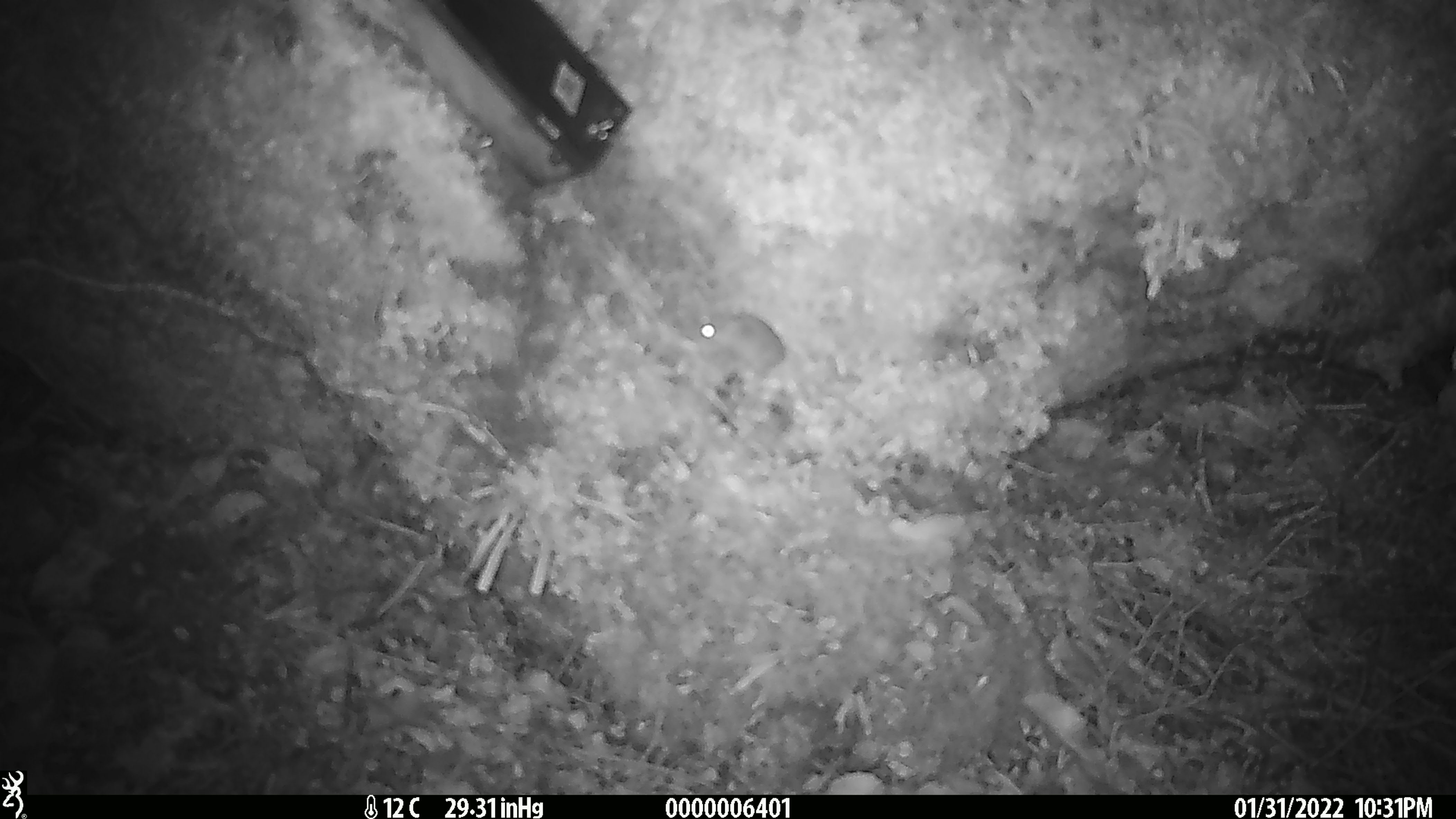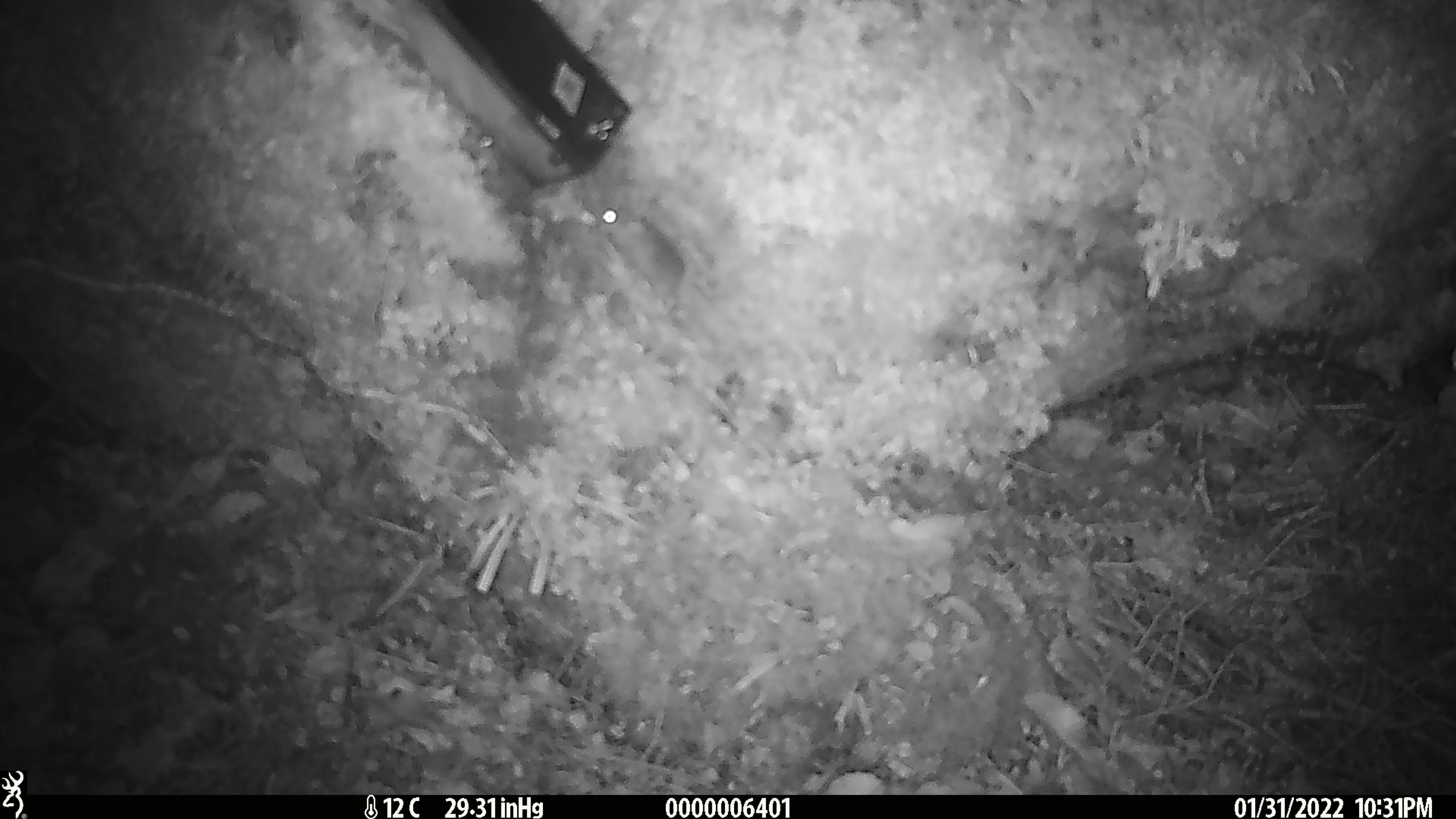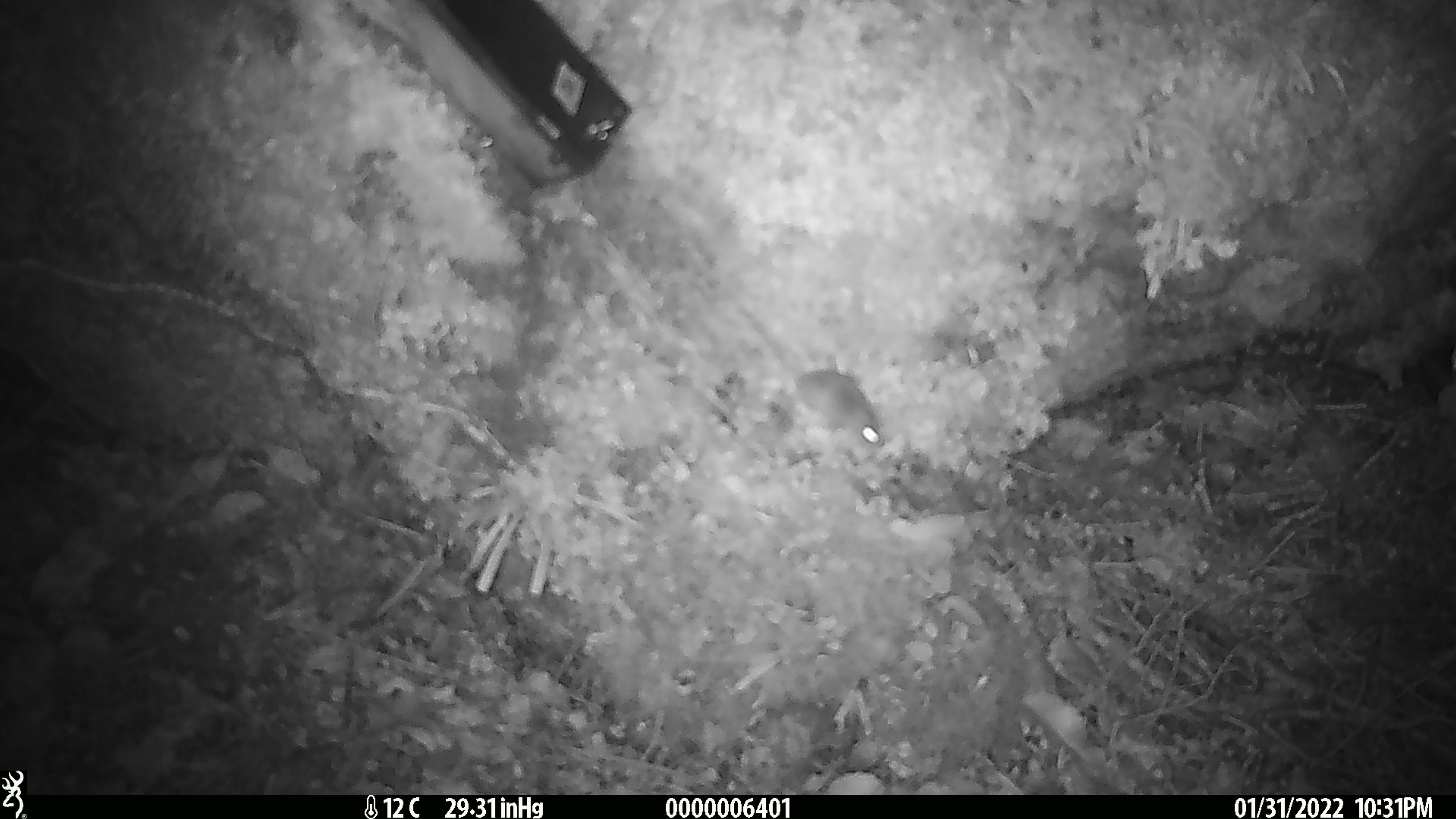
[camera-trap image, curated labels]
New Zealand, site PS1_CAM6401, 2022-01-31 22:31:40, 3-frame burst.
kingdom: Animalia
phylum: Chordata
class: Mammalia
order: Rodentia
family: Muridae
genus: Mus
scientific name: Mus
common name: mouse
Mouse (Mus).